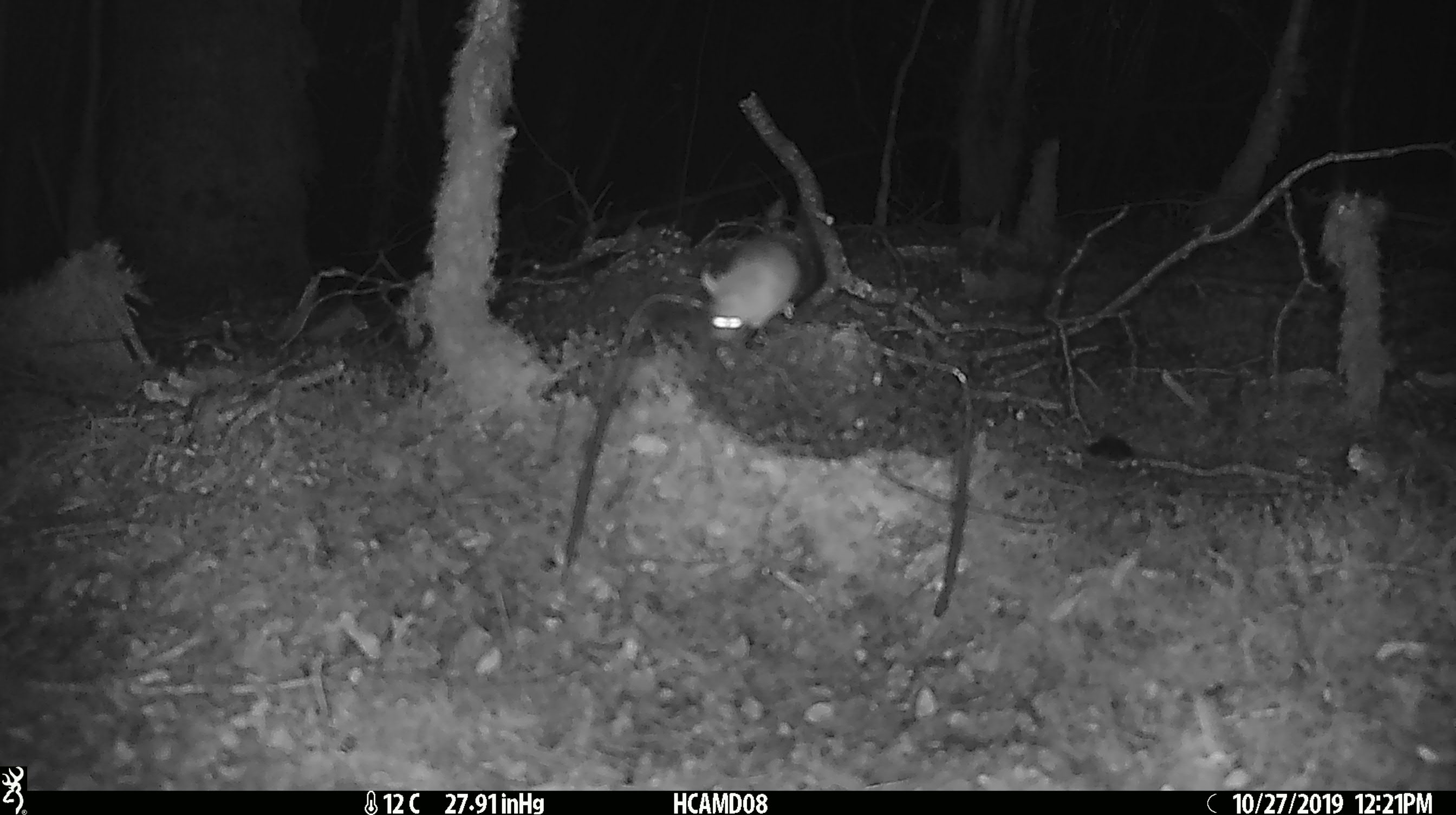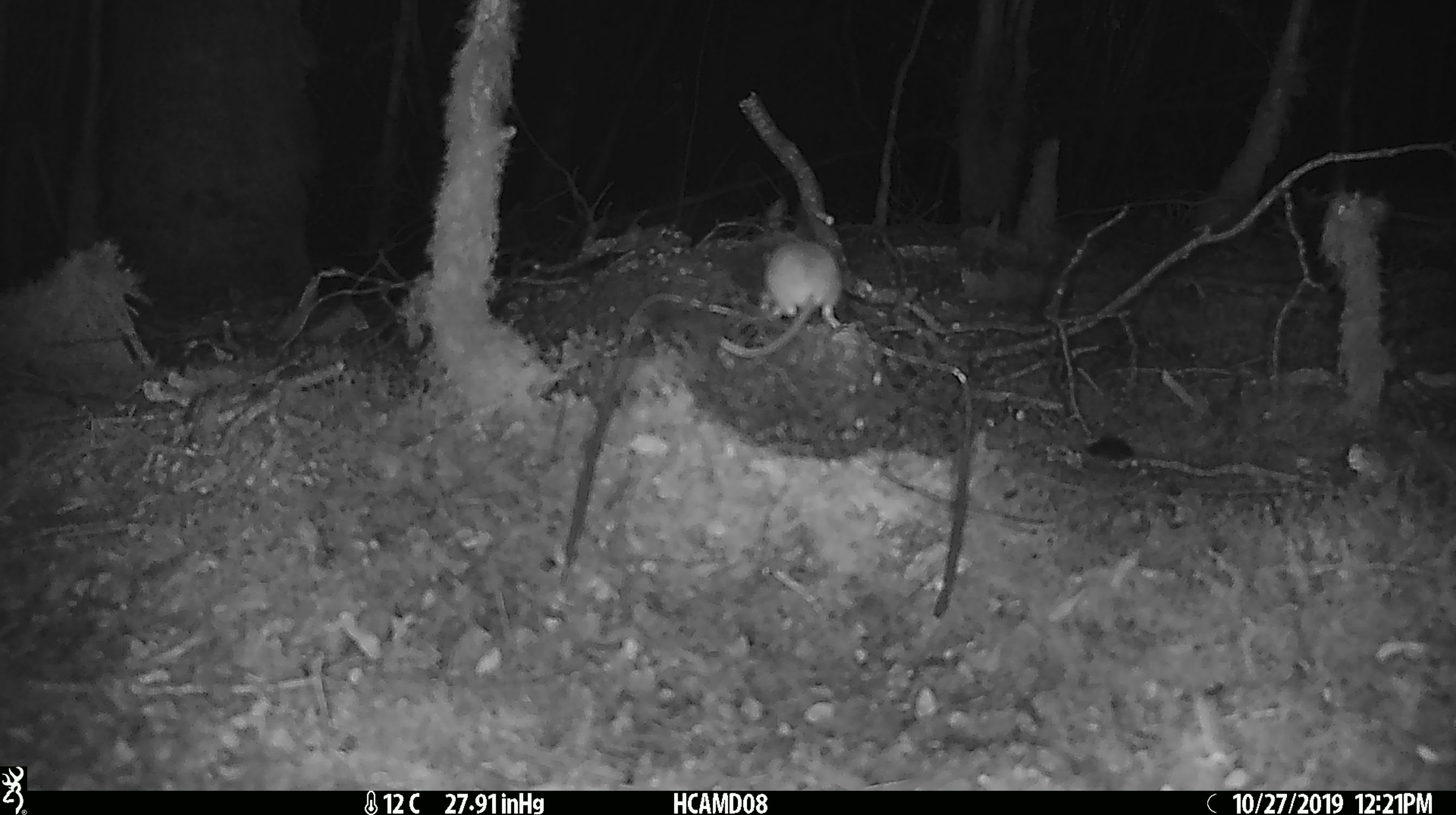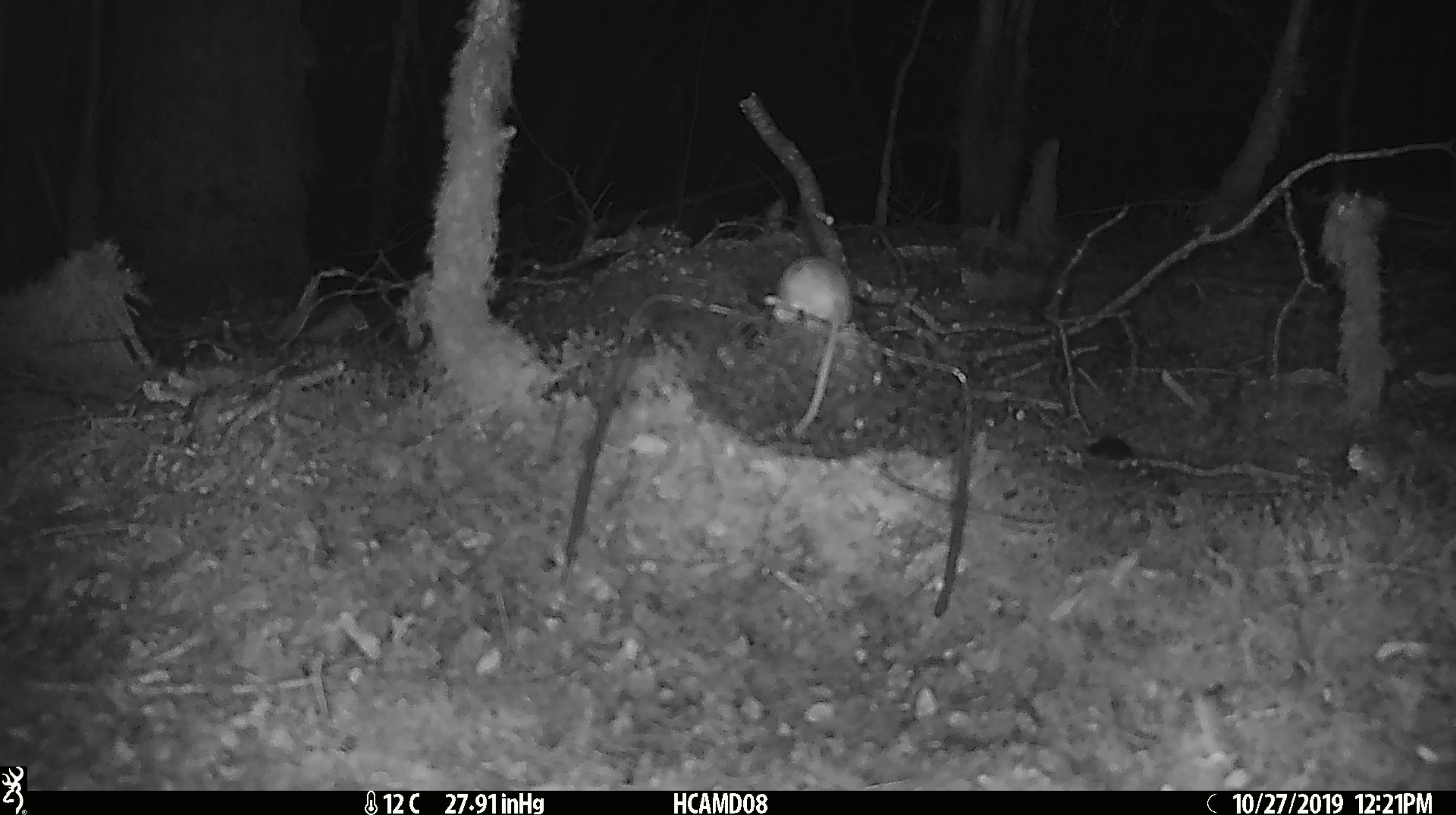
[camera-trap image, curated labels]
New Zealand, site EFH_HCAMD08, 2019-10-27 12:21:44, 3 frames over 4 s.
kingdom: Animalia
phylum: Chordata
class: Mammalia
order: Rodentia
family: Muridae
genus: Mus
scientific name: Mus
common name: mouse